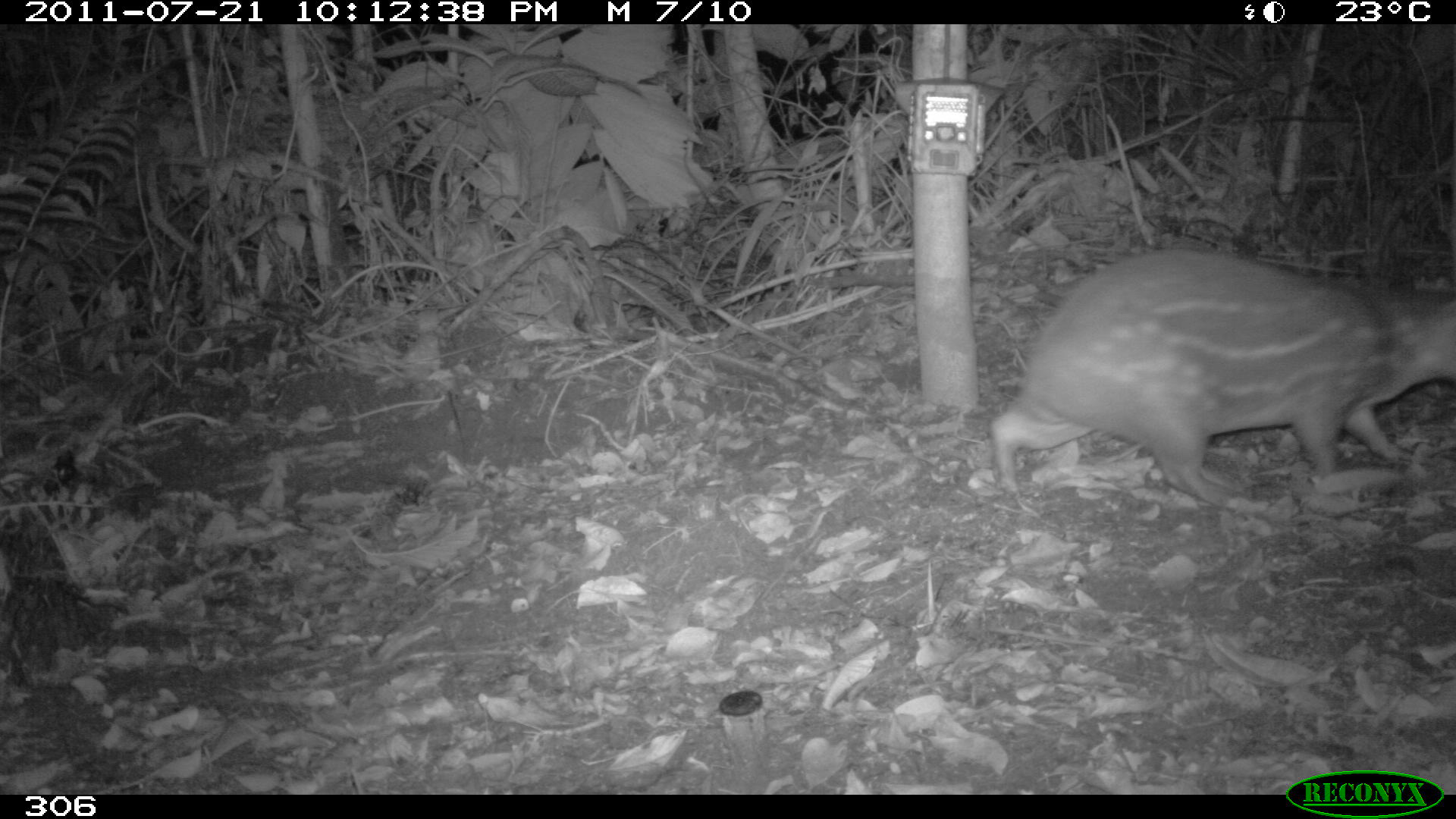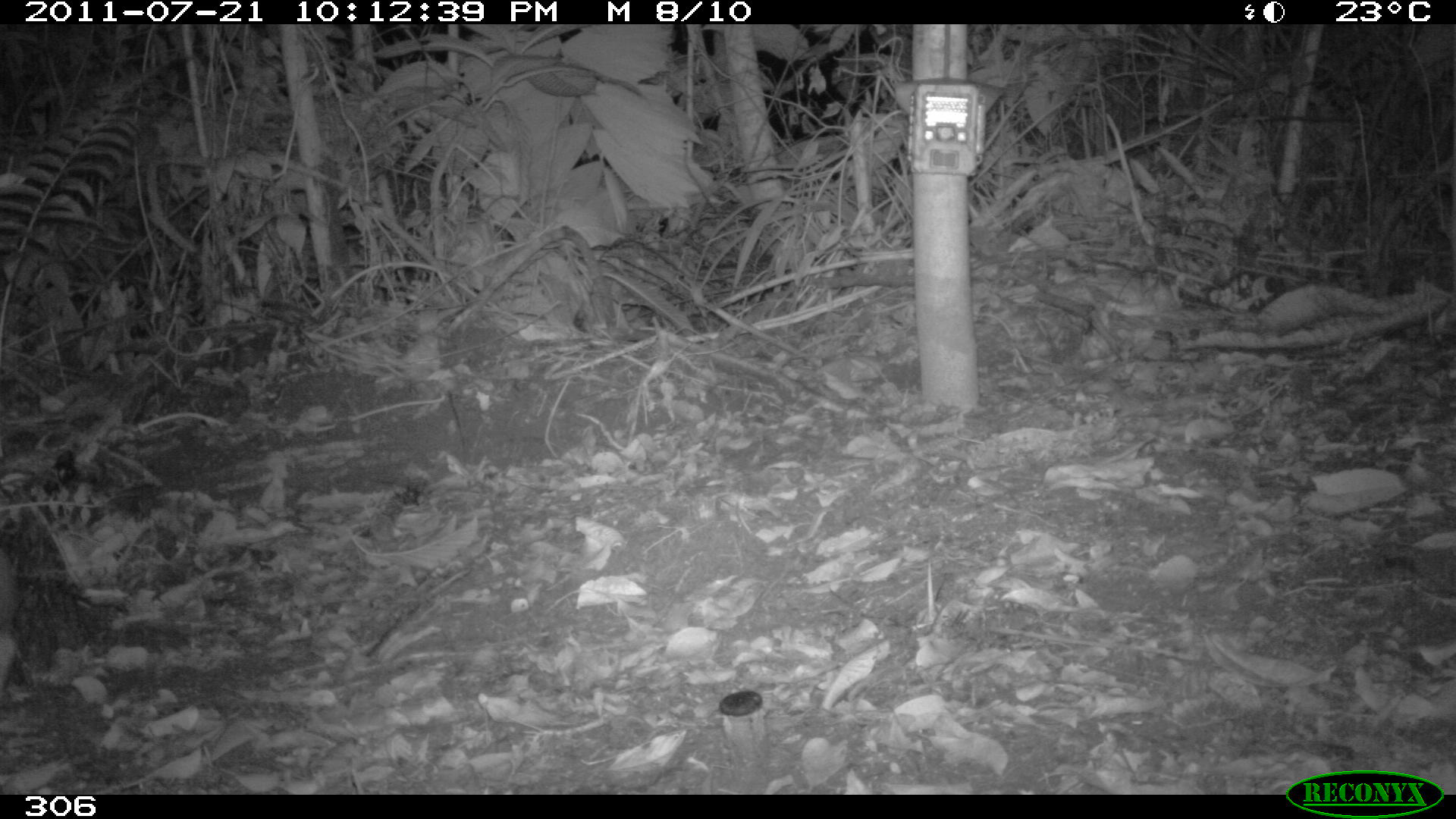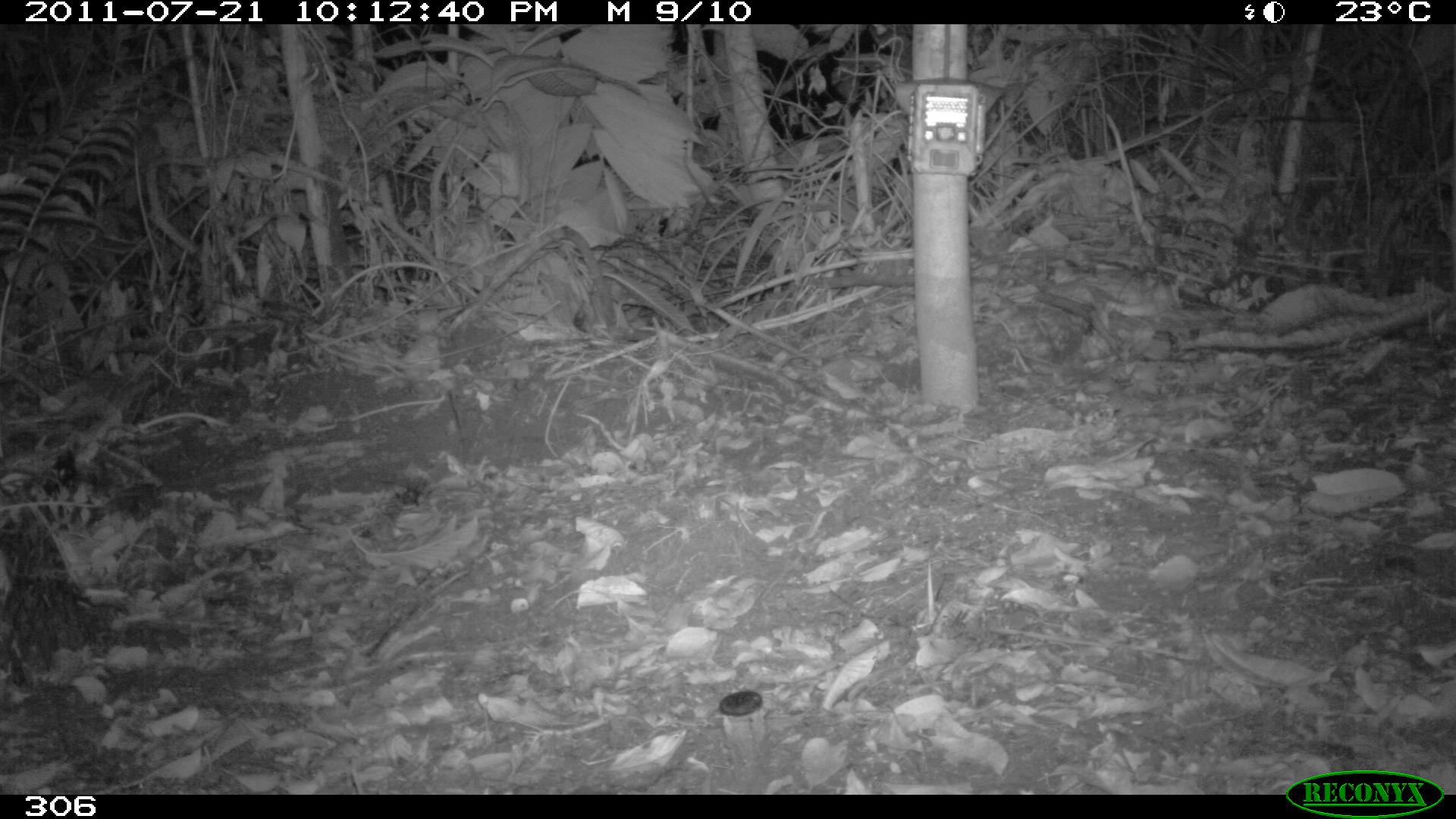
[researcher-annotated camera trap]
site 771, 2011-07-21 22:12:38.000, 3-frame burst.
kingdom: Animalia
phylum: Chordata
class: Mammalia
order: Rodentia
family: Cuniculidae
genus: Cuniculus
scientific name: Cuniculus paca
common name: spotted paca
Cuniculus paca (spotted paca).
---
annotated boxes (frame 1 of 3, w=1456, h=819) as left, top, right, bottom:
cuniculus paca: 989, 246, 1455, 509